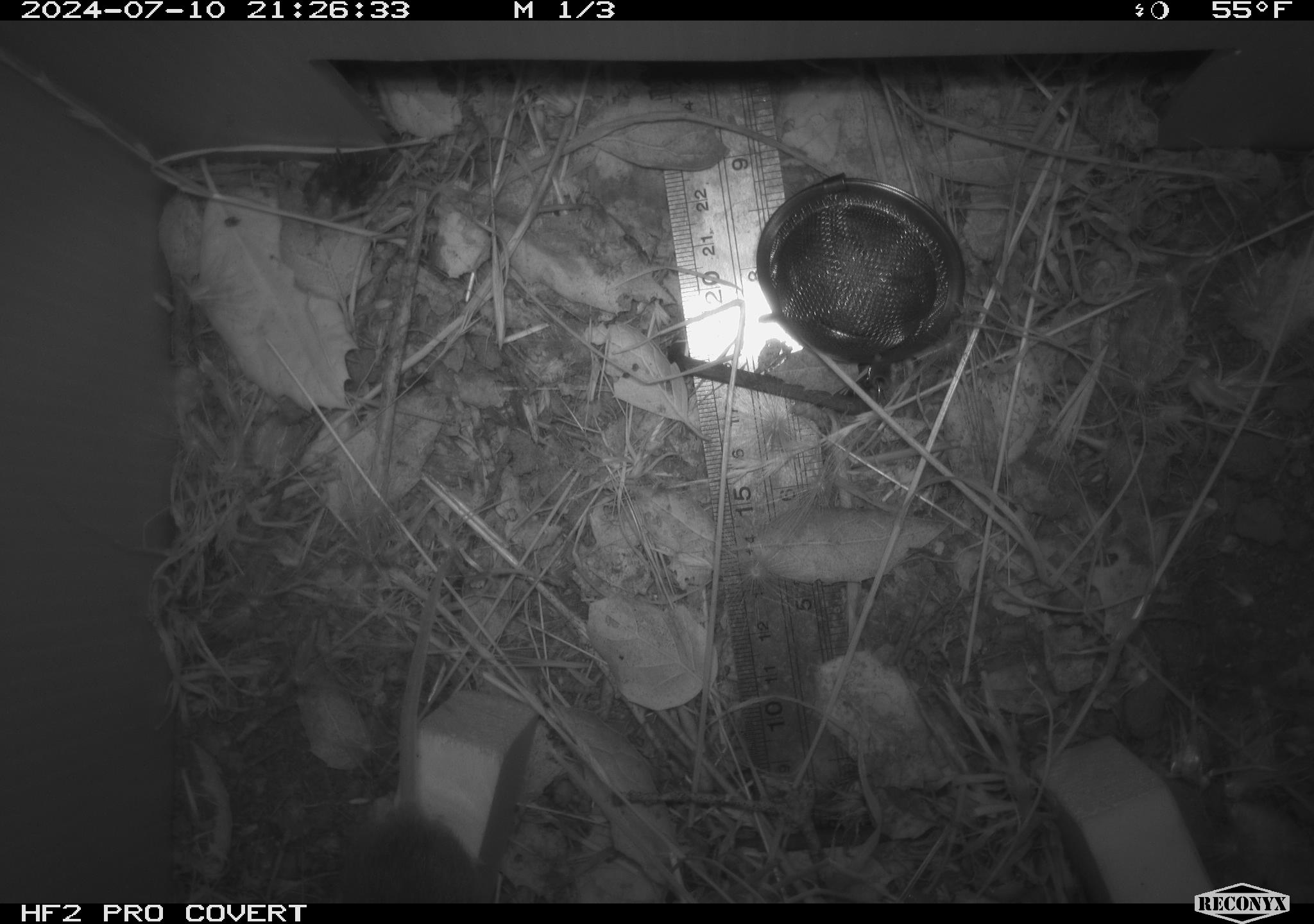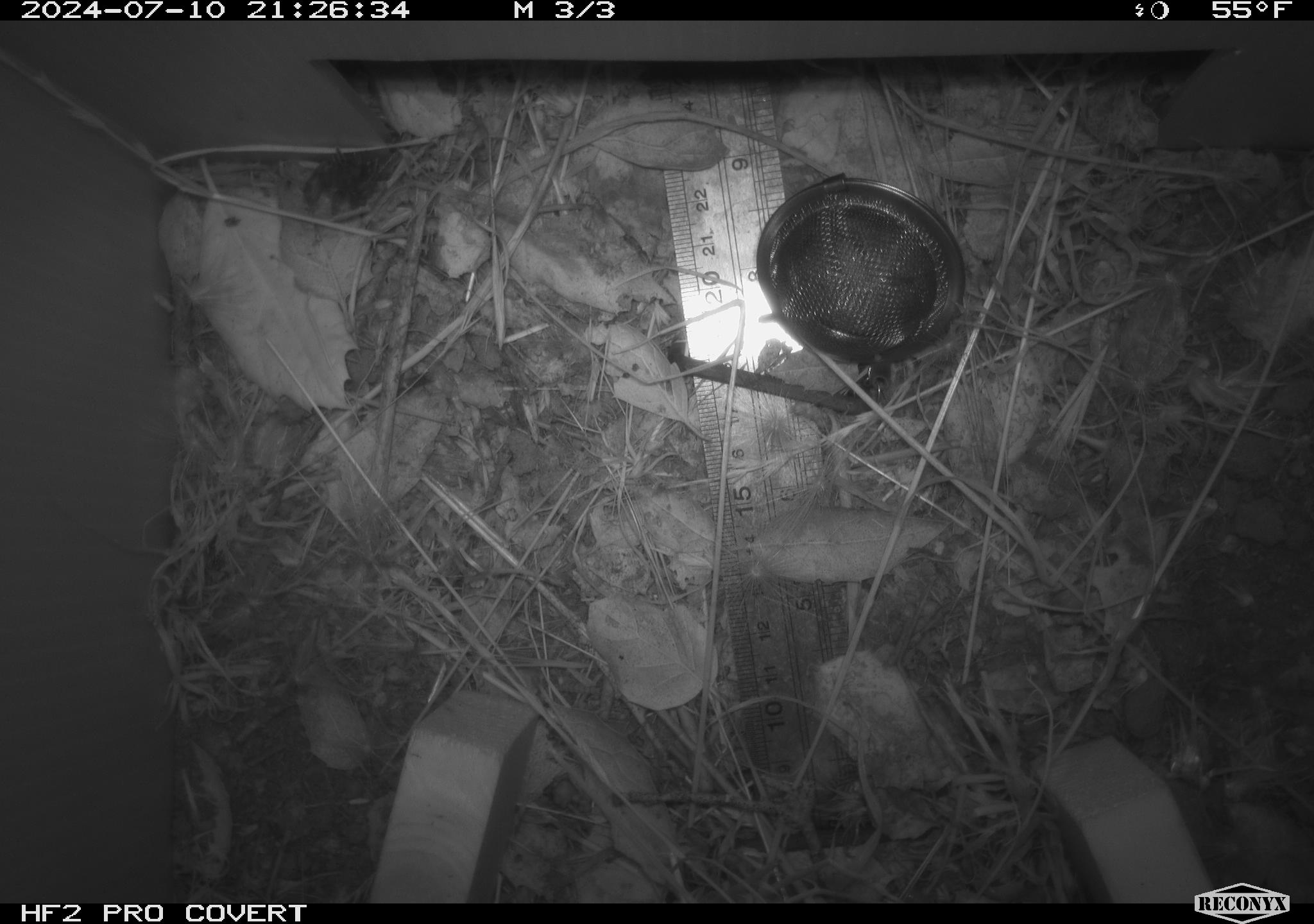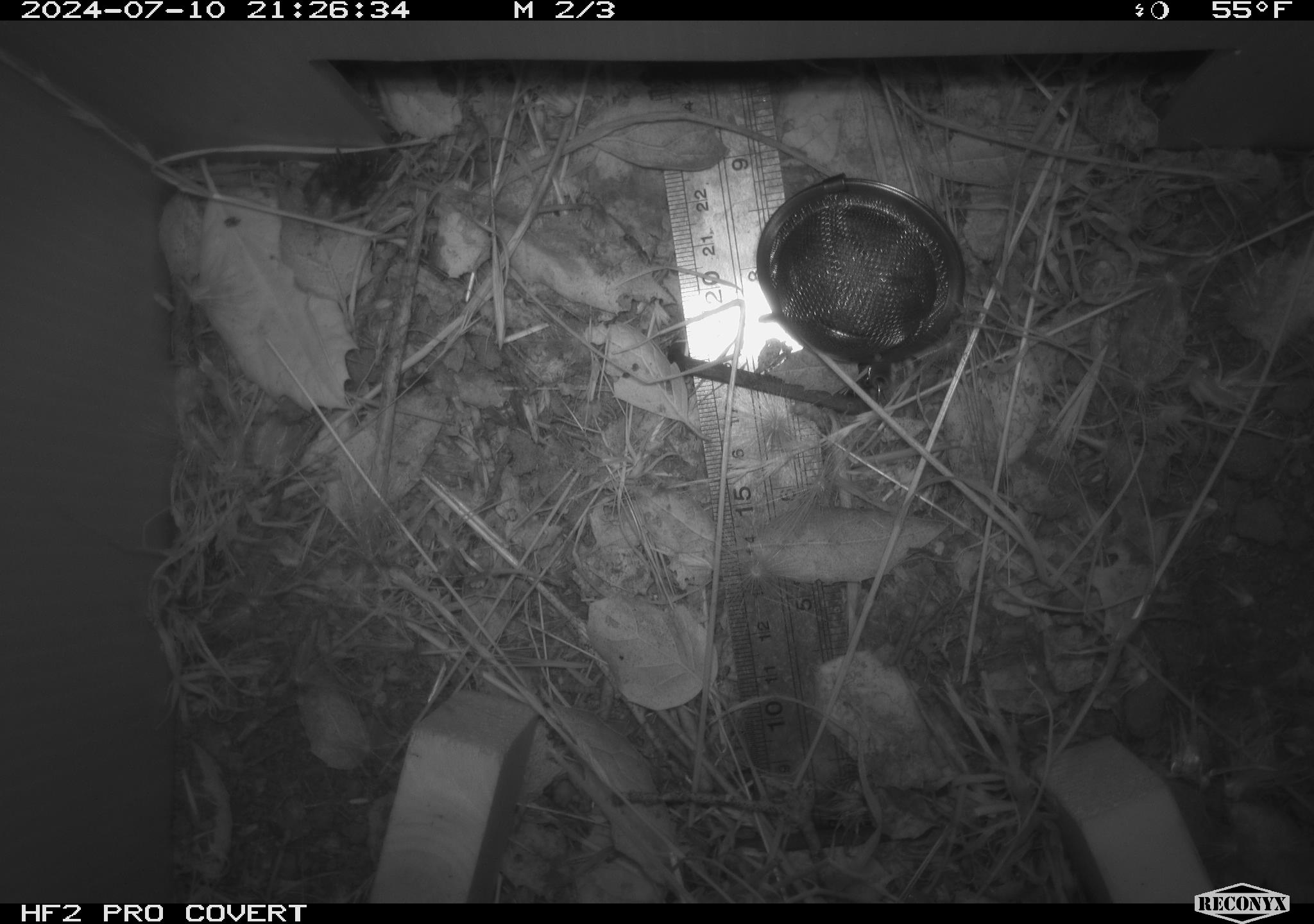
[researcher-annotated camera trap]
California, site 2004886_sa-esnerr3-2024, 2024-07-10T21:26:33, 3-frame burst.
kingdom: Animalia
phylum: Chordata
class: Mammalia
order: Rodentia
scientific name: Rodentia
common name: rodent